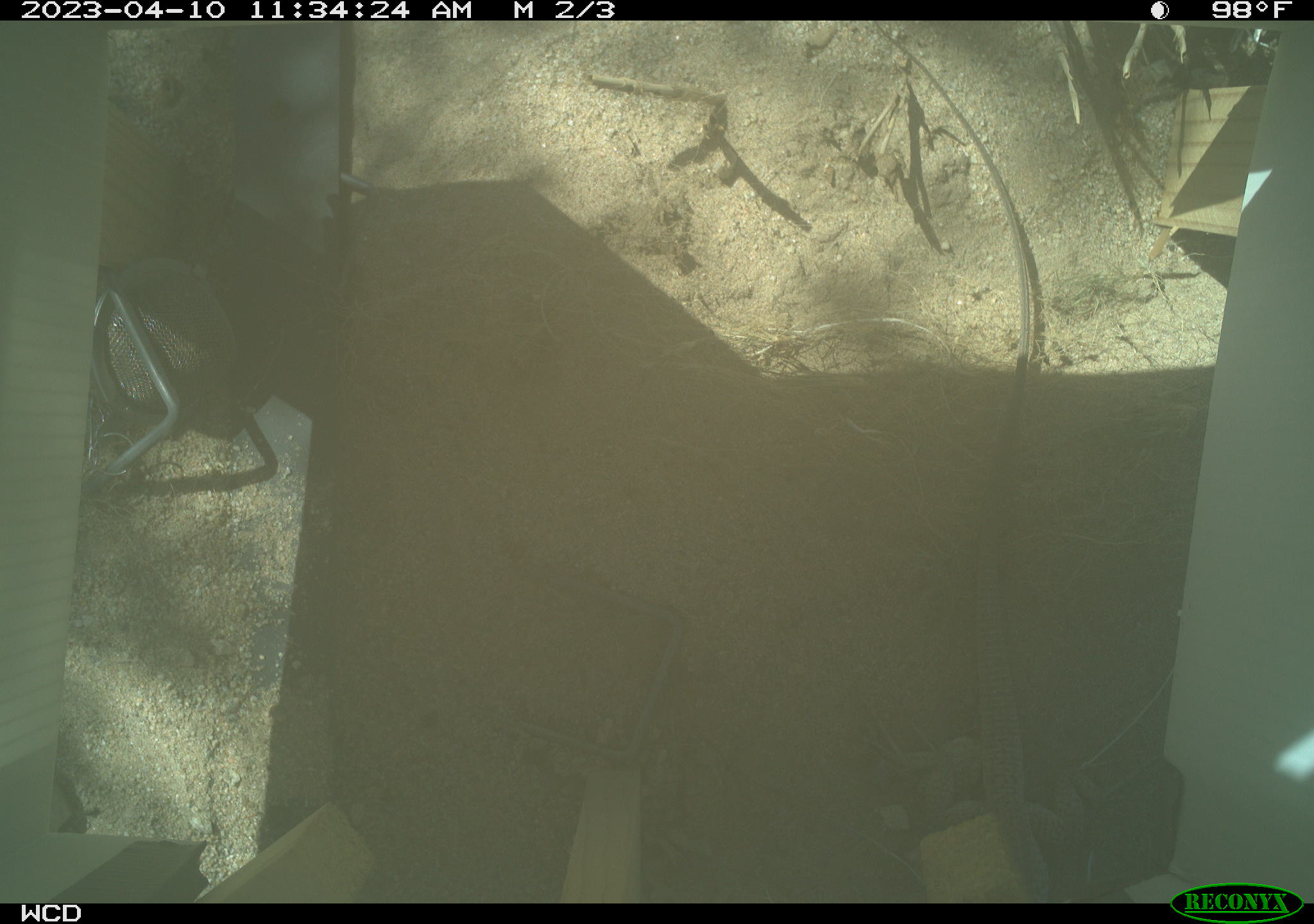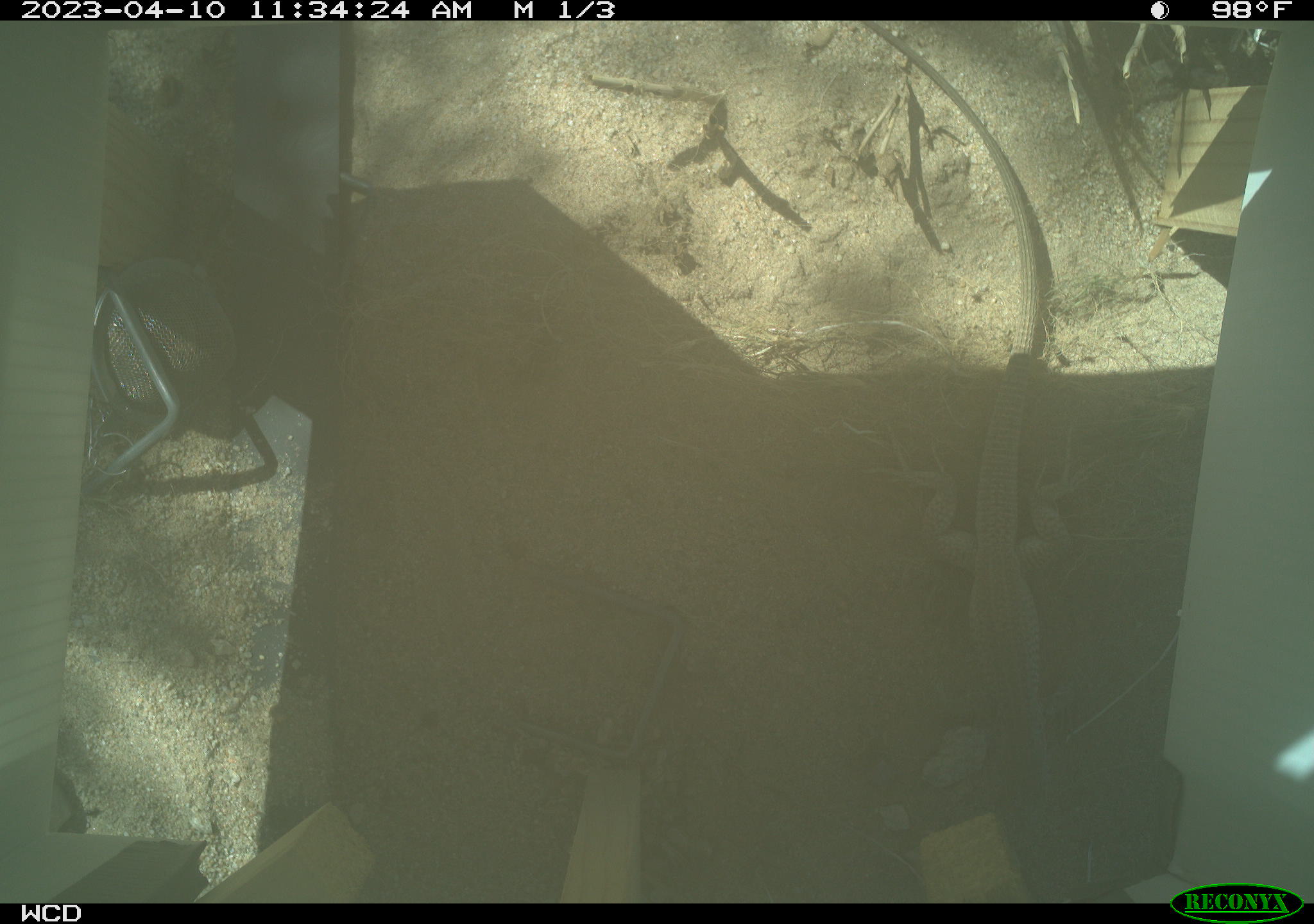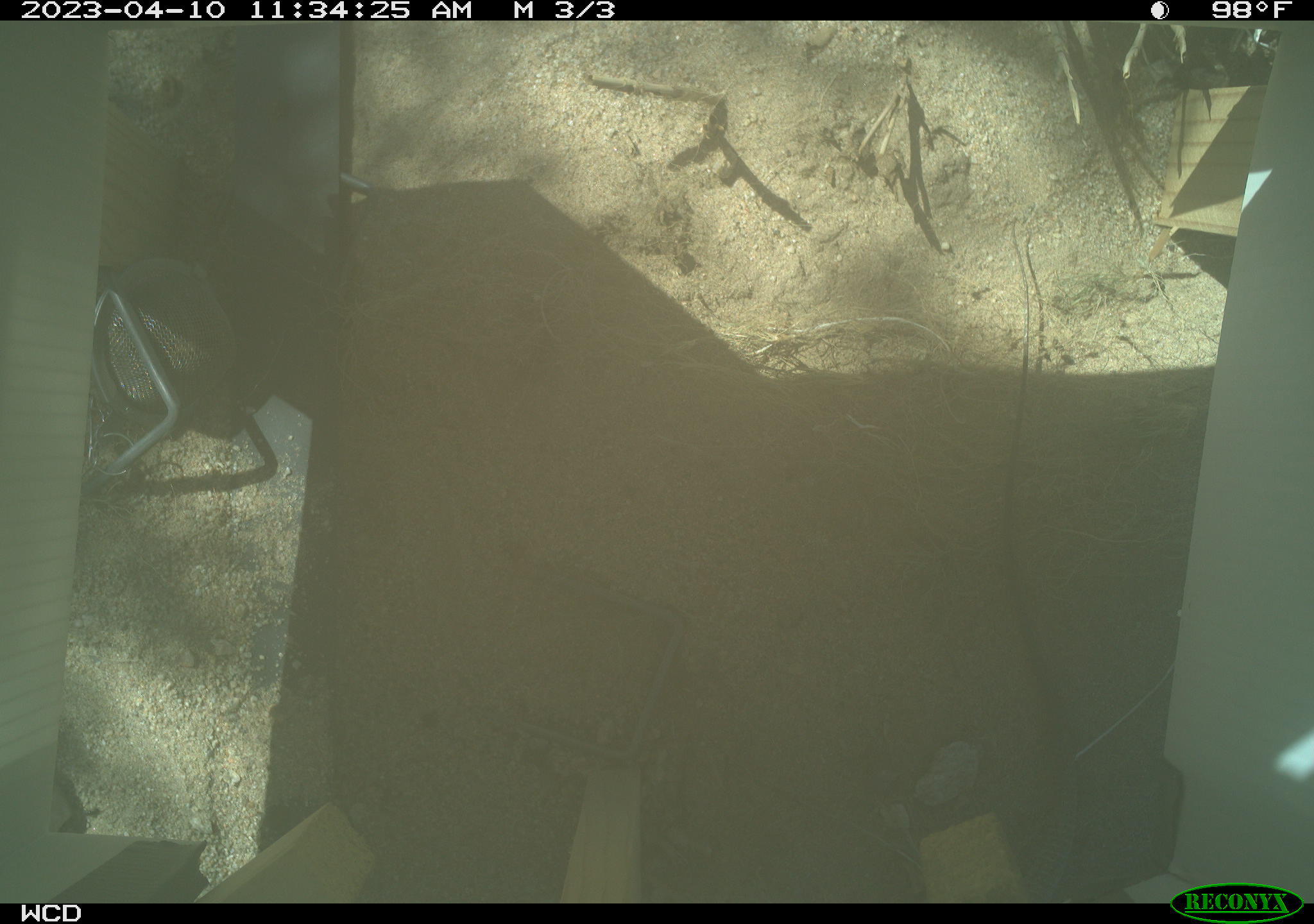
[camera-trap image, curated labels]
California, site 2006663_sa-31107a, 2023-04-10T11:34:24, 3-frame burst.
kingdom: Animalia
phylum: Chordata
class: Reptilia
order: Squamata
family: Teiidae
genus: Aspidoscelis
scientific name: Aspidoscelis tigris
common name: western whiptail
Western whiptail (Aspidoscelis tigris).